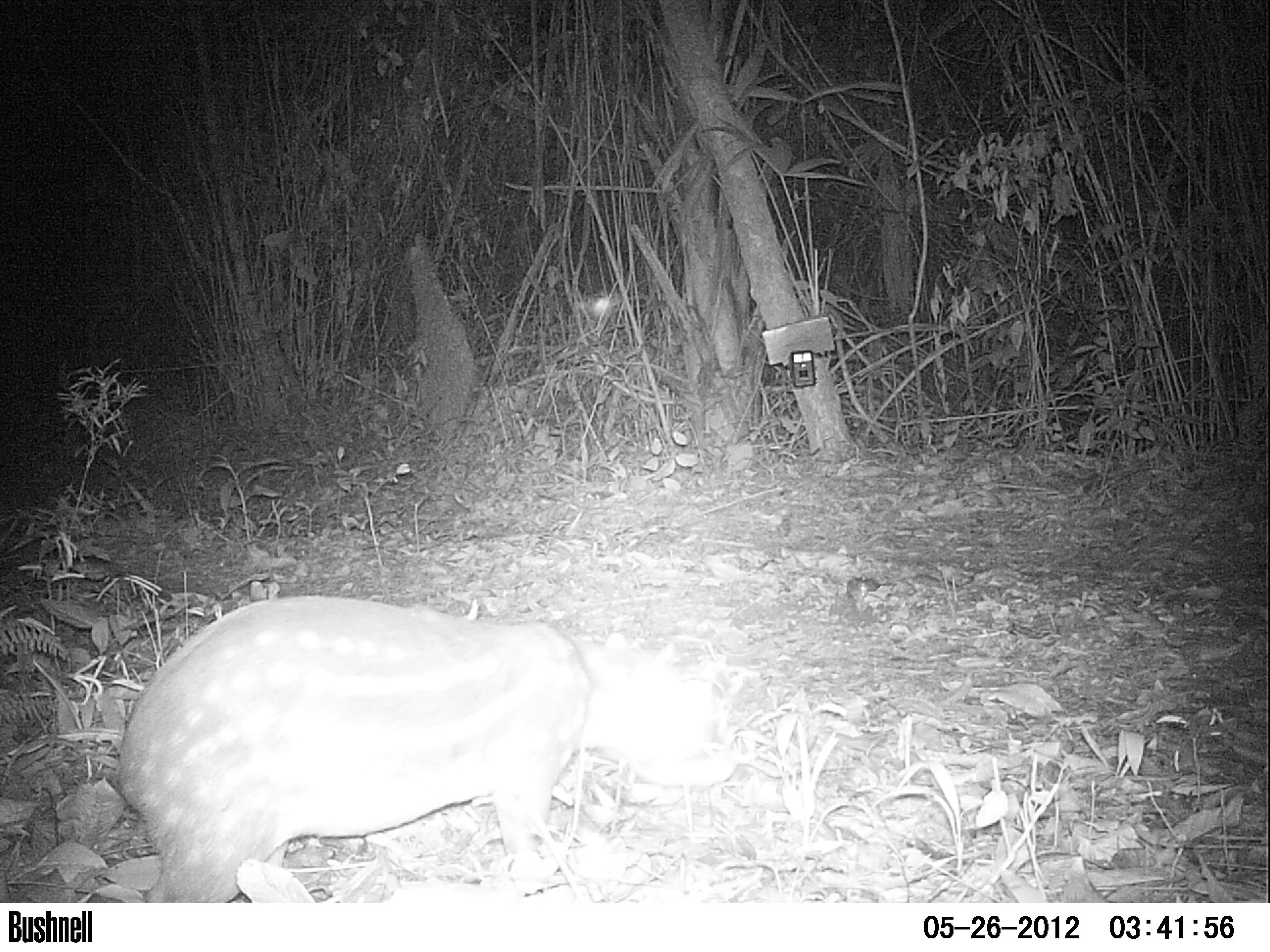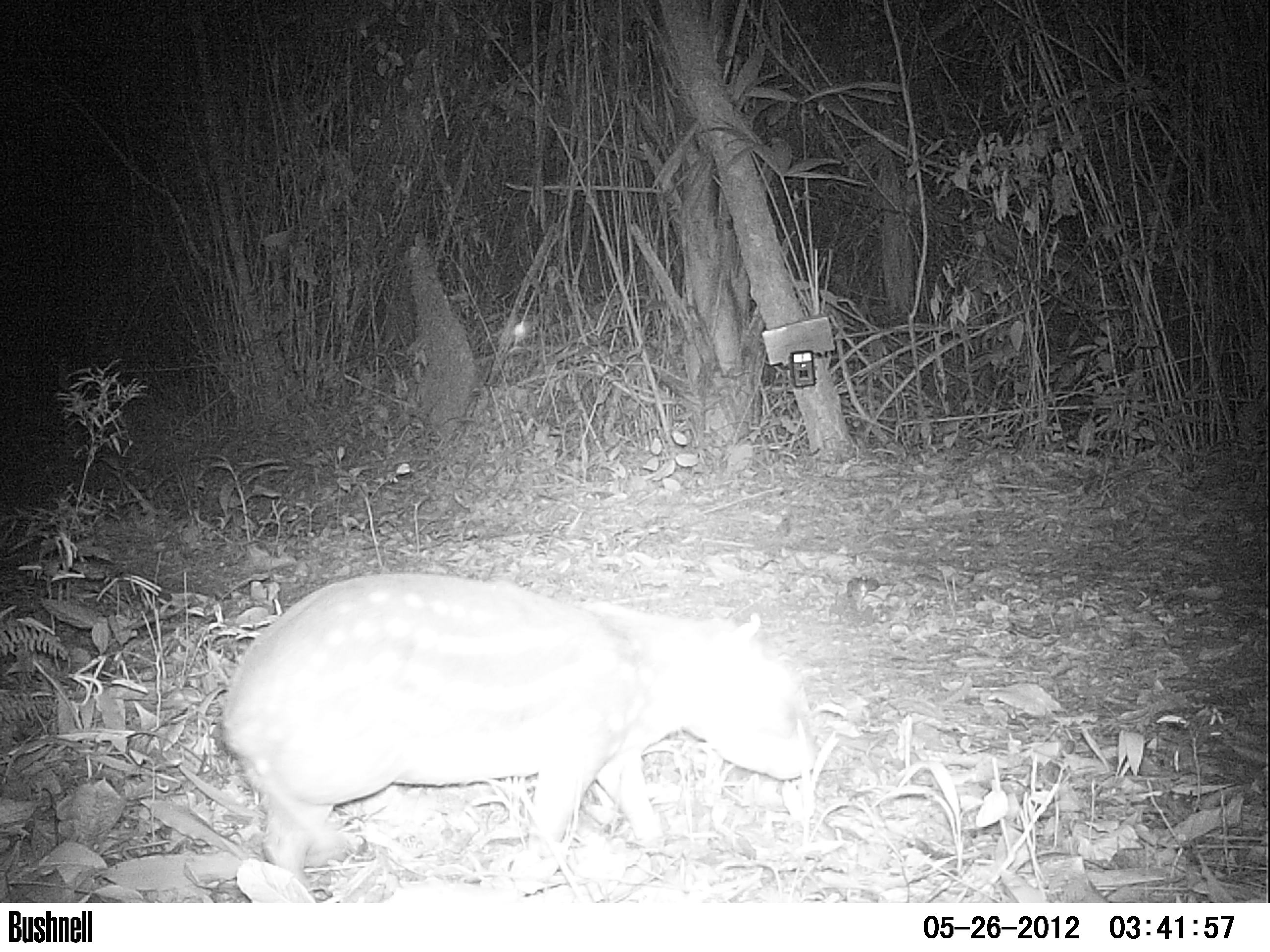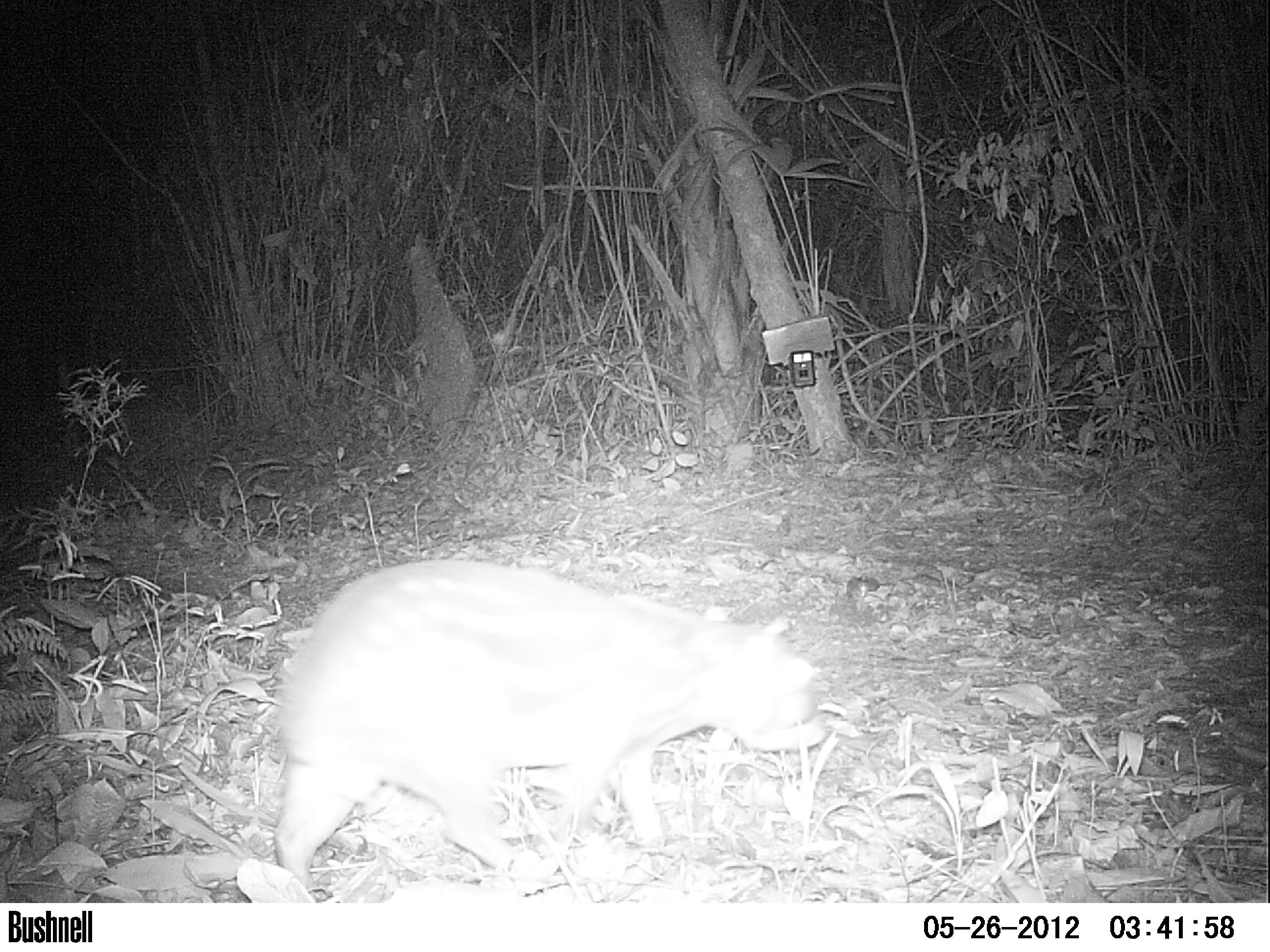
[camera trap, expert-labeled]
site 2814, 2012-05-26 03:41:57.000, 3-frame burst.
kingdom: Animalia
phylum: Chordata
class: Mammalia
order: Rodentia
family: Cuniculidae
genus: Cuniculus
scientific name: Cuniculus paca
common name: spotted paca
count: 1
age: adult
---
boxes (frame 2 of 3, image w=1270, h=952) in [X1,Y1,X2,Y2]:
cuniculus paca: [208,568,820,901]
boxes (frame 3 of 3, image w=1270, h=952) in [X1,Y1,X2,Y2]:
cuniculus paca: [276,556,826,903]